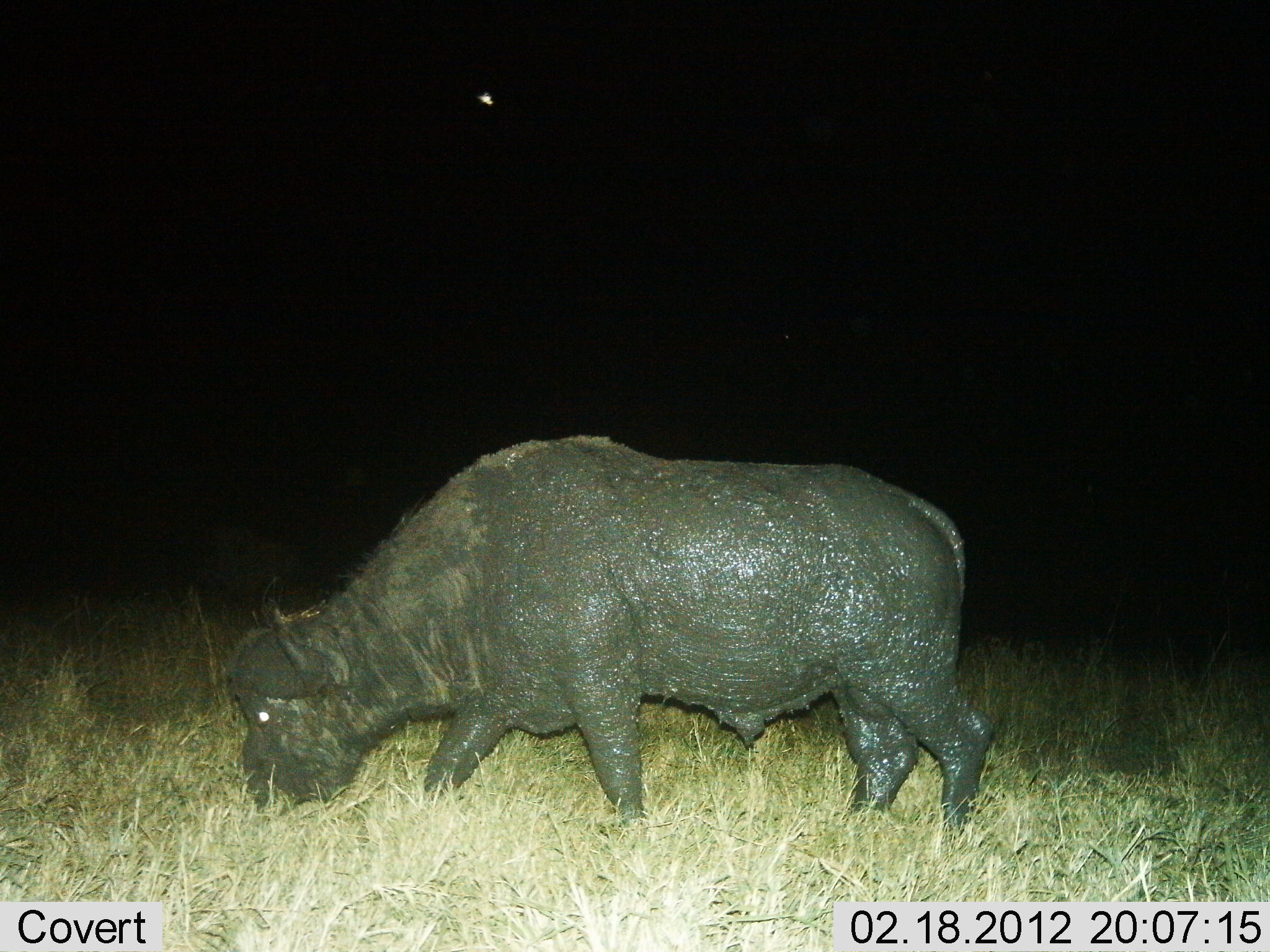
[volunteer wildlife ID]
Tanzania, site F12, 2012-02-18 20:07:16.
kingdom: Animalia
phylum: Chordata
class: Mammalia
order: Artiodactyla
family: Bovidae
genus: Syncerus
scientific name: Syncerus caffer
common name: cape buffalo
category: buffalo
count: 1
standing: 18%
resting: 0%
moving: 18%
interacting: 0%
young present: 0%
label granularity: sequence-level